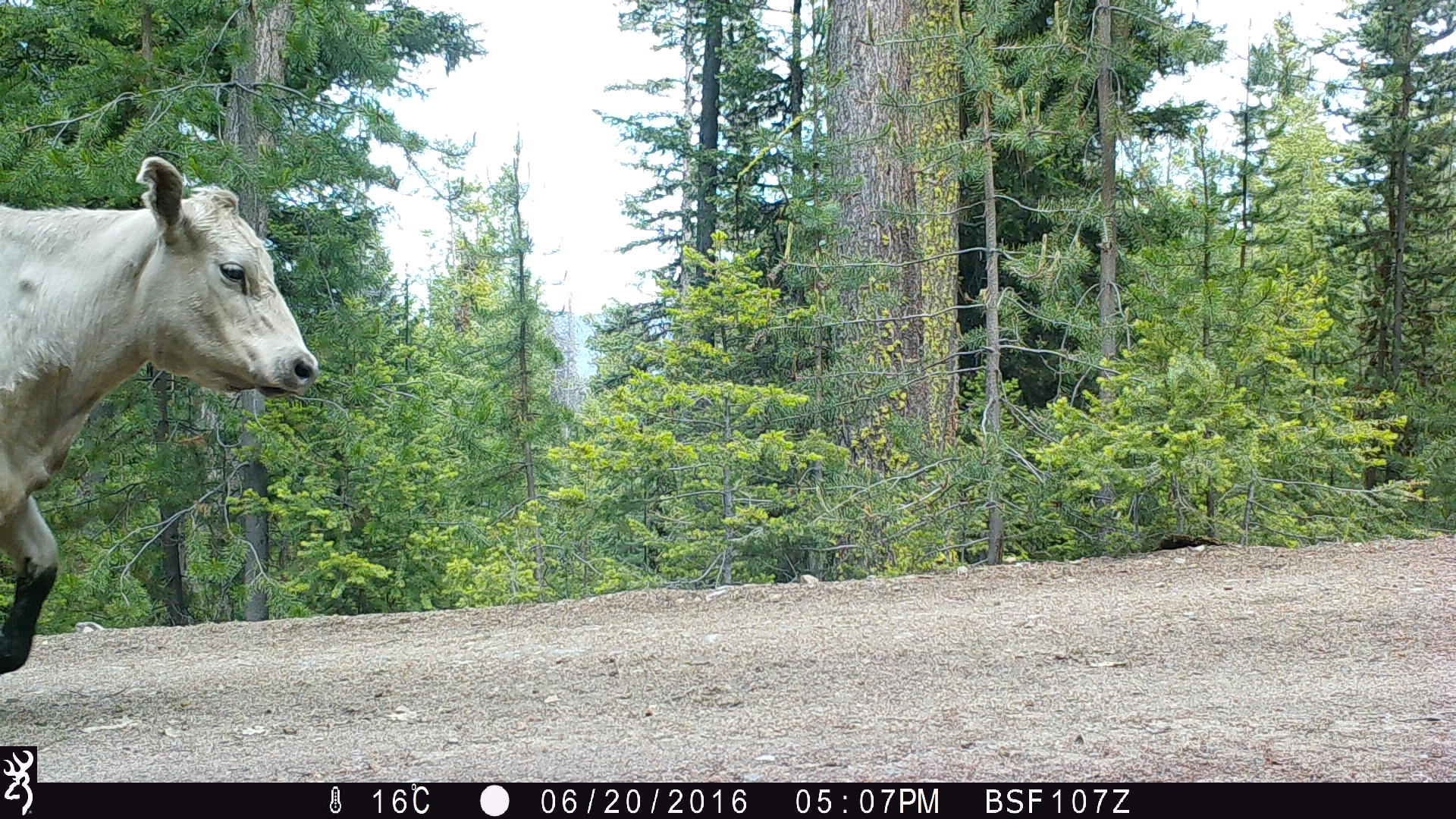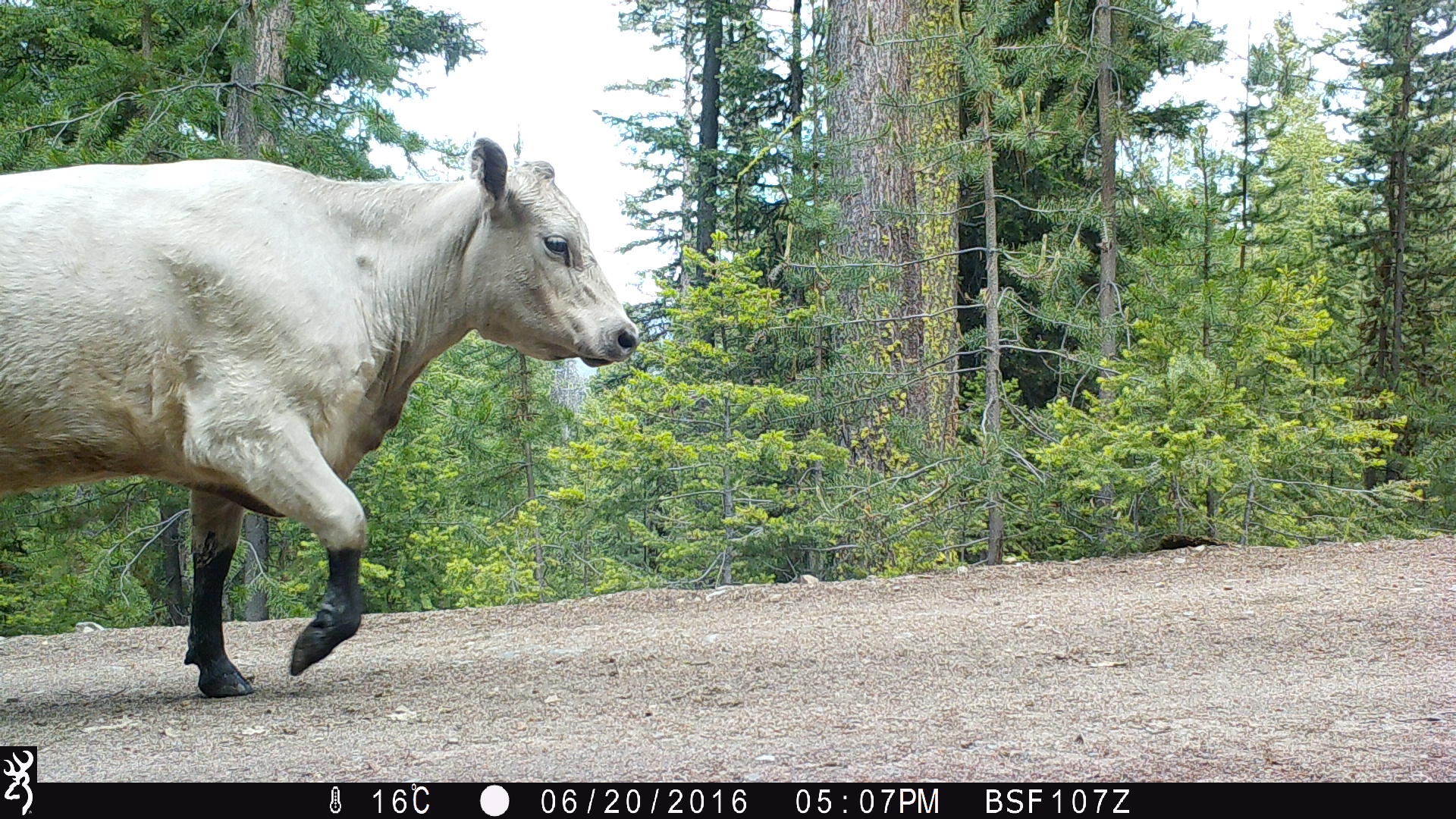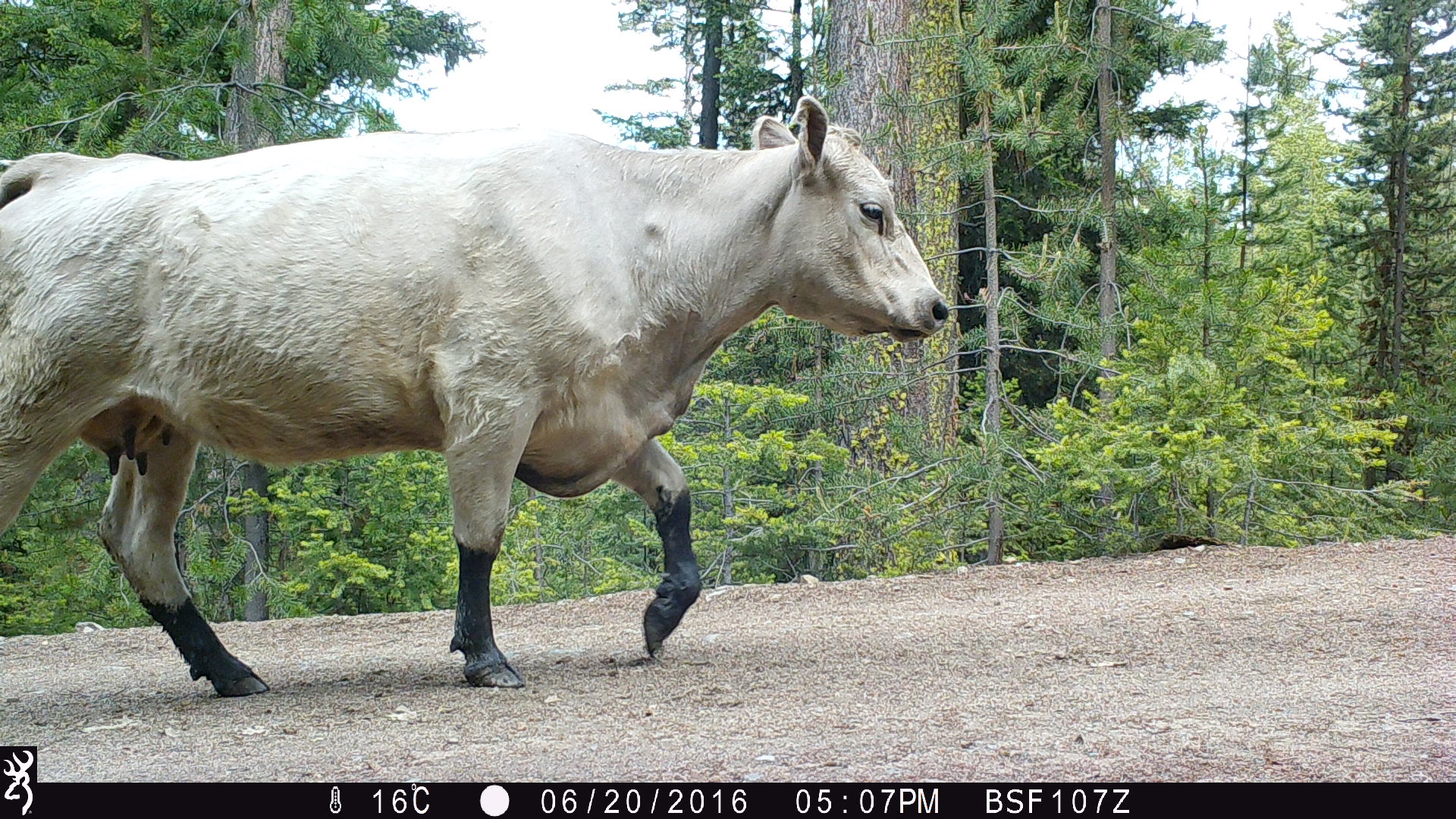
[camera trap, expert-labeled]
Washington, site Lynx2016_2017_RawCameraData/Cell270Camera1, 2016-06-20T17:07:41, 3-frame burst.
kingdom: Animalia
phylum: Chordata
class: Mammalia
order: Artiodactyla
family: Bovidae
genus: Bos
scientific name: Bos taurus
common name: domestic cattle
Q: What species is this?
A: Domestic cattle (Bos taurus).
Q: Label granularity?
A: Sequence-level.